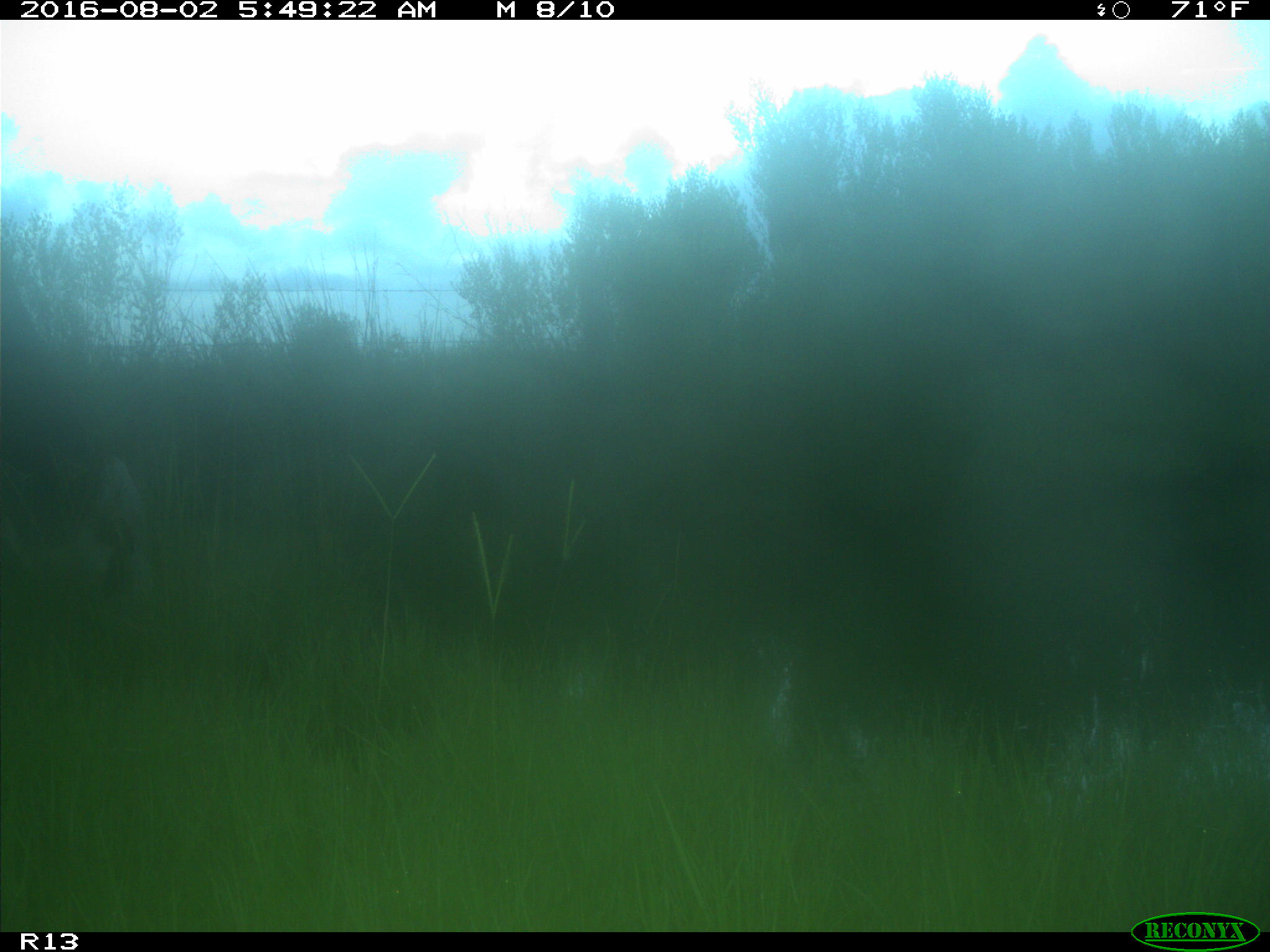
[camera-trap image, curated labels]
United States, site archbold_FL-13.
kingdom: Animalia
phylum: Chordata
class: Mammalia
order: Artiodactyla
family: Bovidae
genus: Bos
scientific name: Bos taurus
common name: domestic cow